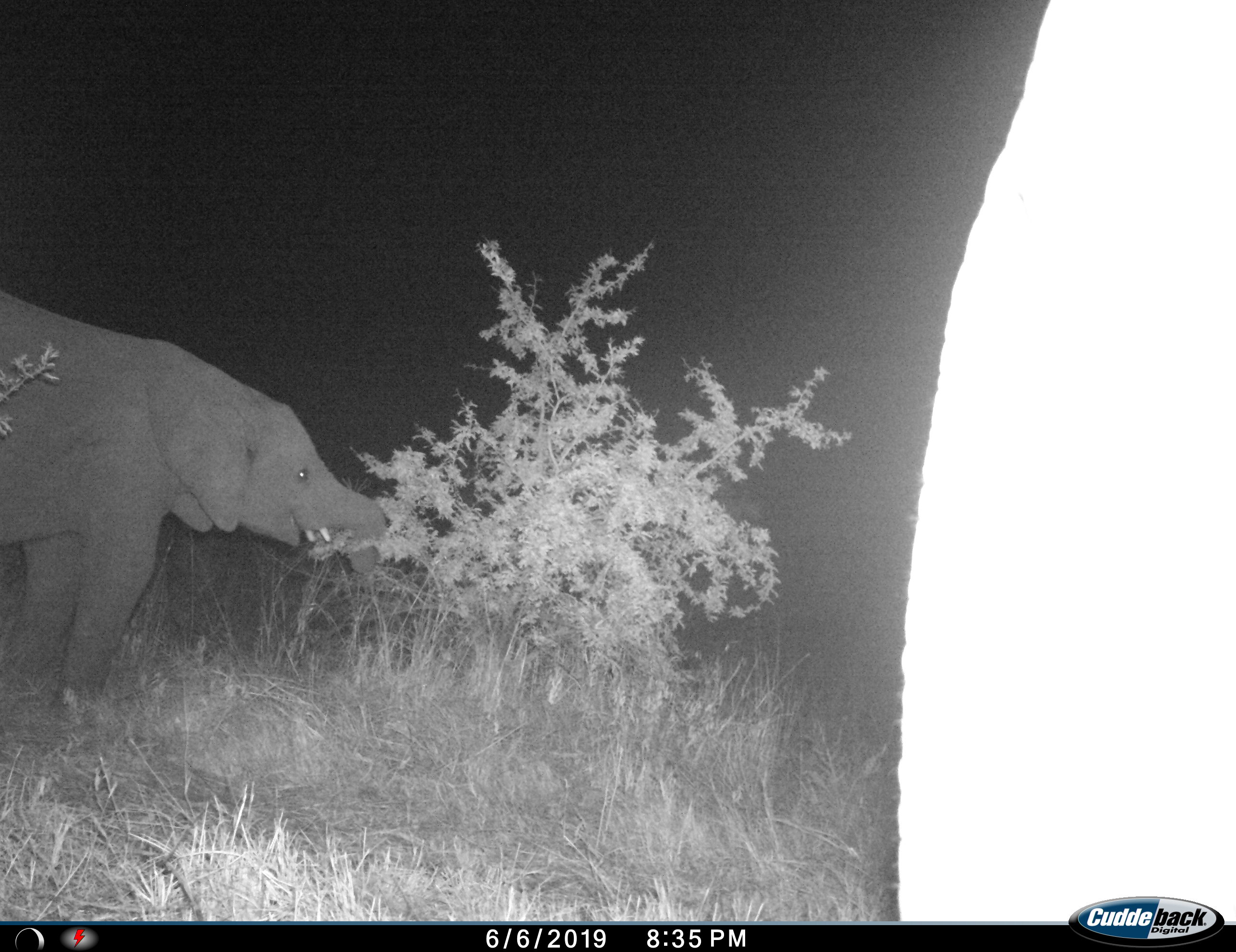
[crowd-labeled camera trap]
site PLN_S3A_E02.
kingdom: Animalia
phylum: Chordata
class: Mammalia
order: Proboscidea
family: Elephantidae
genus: Loxodonta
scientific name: Loxodonta africana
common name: african bush elephant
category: elephant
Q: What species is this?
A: Elephant (african bush elephant) (Loxodonta africana).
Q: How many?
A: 1.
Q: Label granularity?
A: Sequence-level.